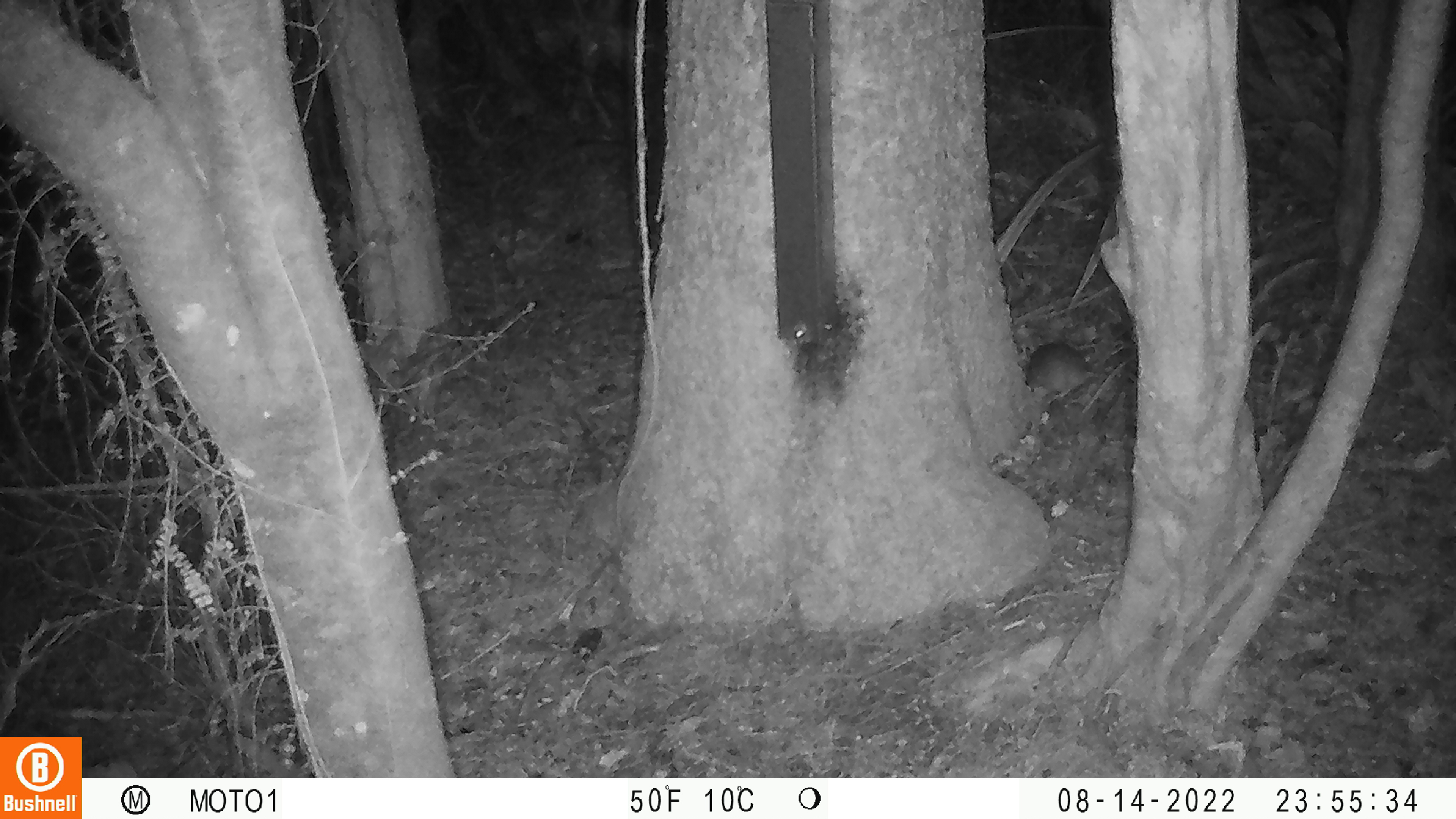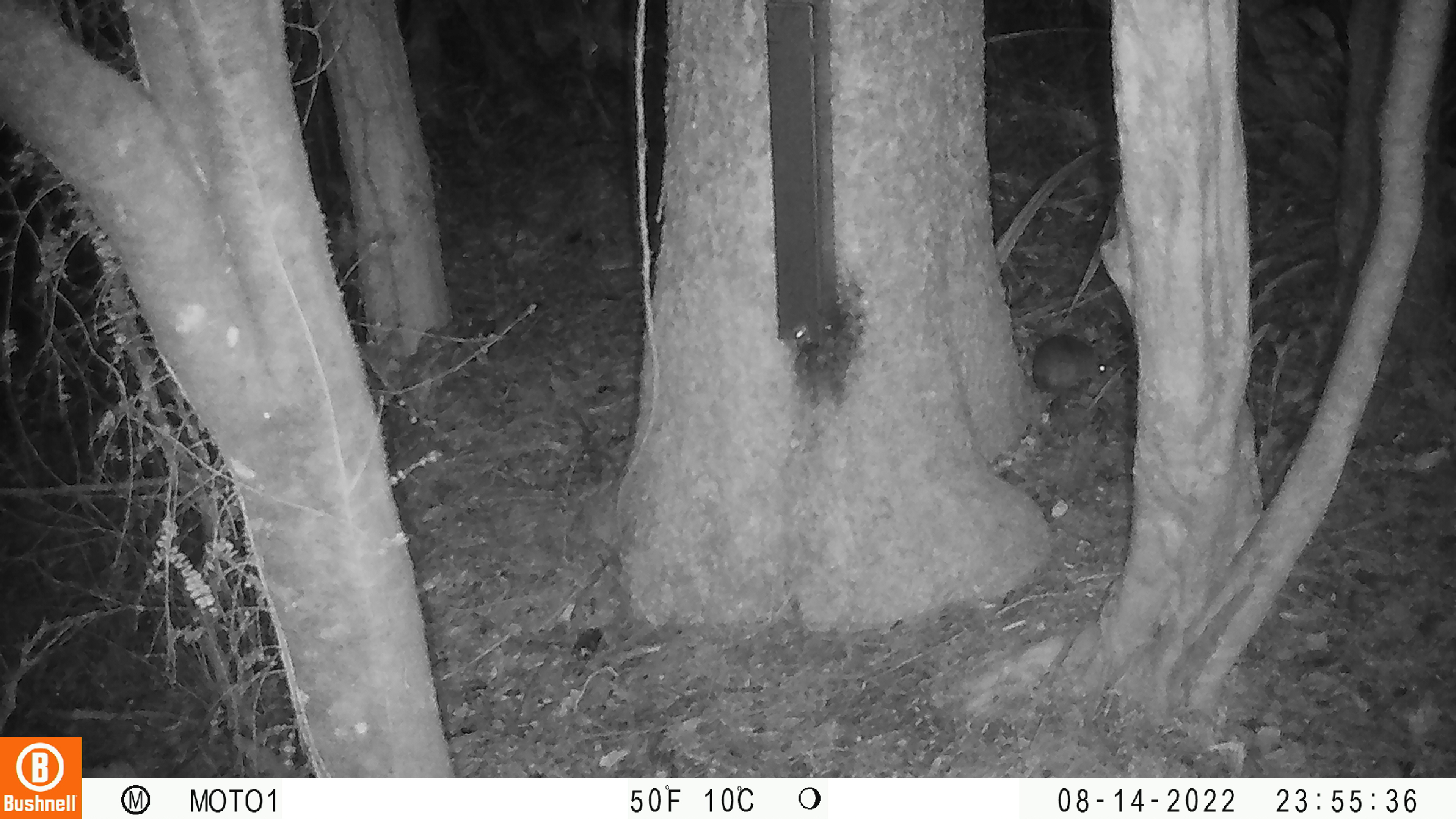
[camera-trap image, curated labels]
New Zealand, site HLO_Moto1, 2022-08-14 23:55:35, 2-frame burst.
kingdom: Animalia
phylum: Chordata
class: Mammalia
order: Rodentia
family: Muridae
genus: Rattus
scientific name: Rattus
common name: rat